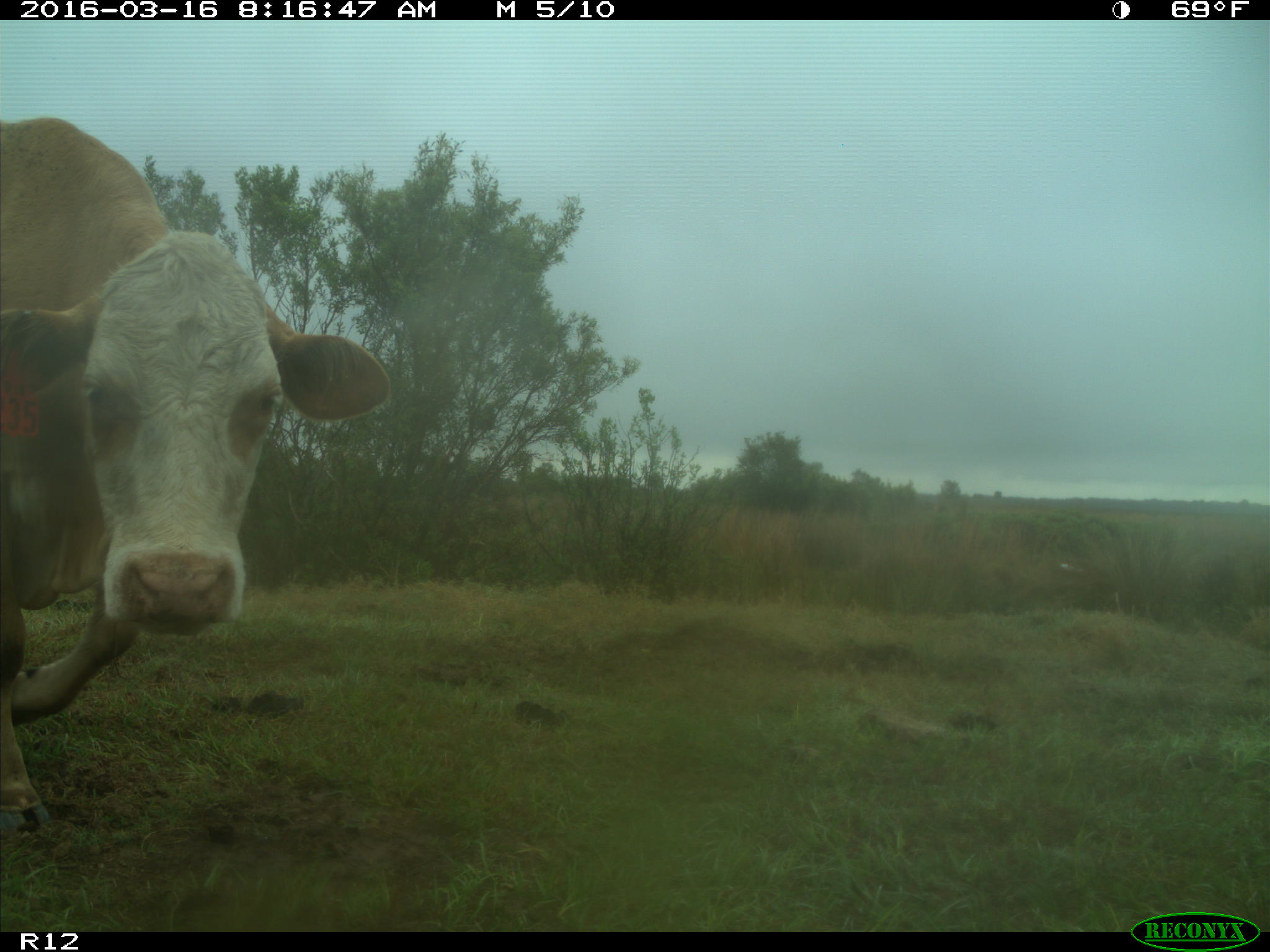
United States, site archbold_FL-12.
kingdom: Animalia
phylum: Chordata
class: Mammalia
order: Artiodactyla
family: Bovidae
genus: Bos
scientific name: Bos taurus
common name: domestic cow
Bos taurus (domestic cow).